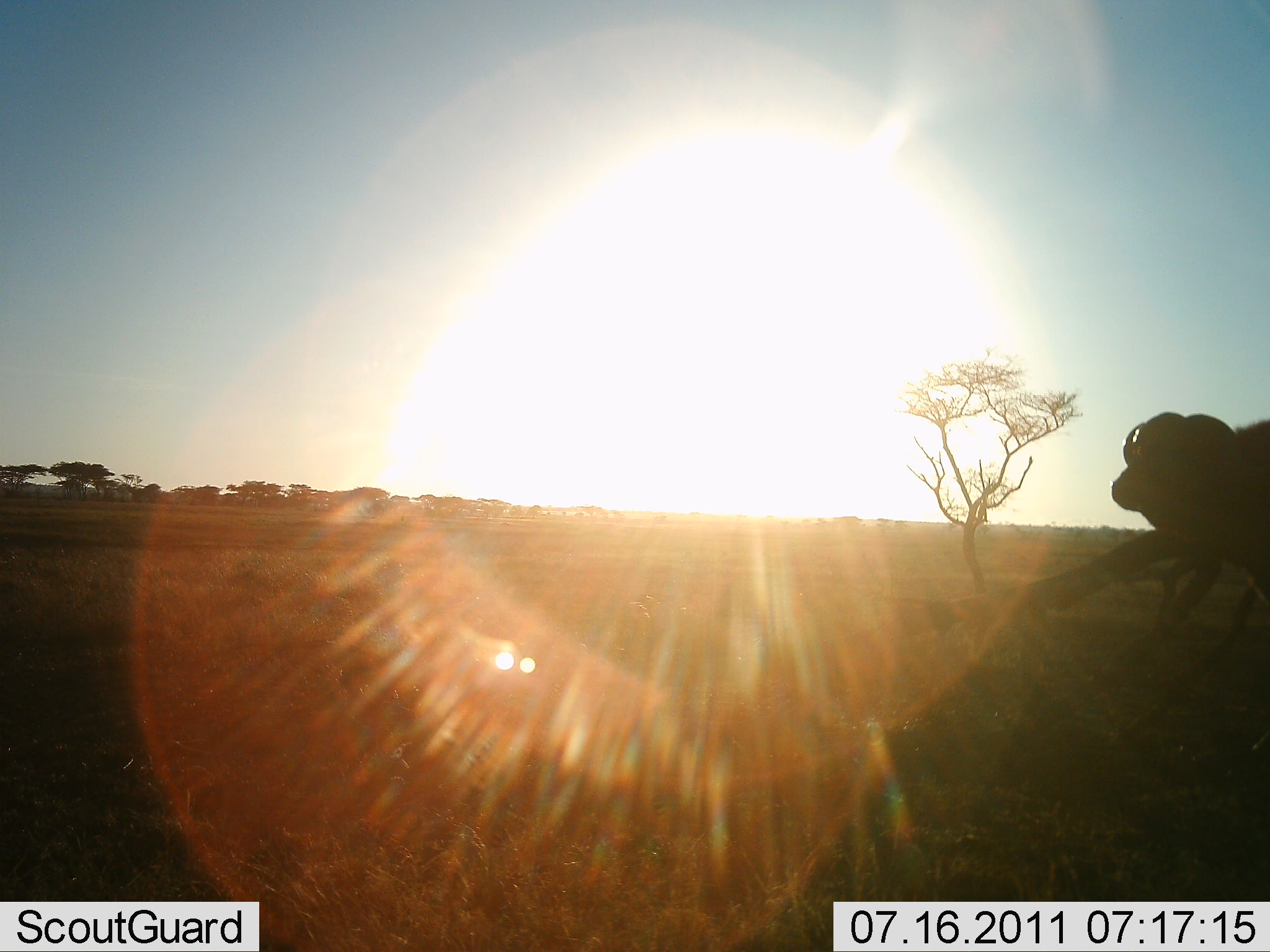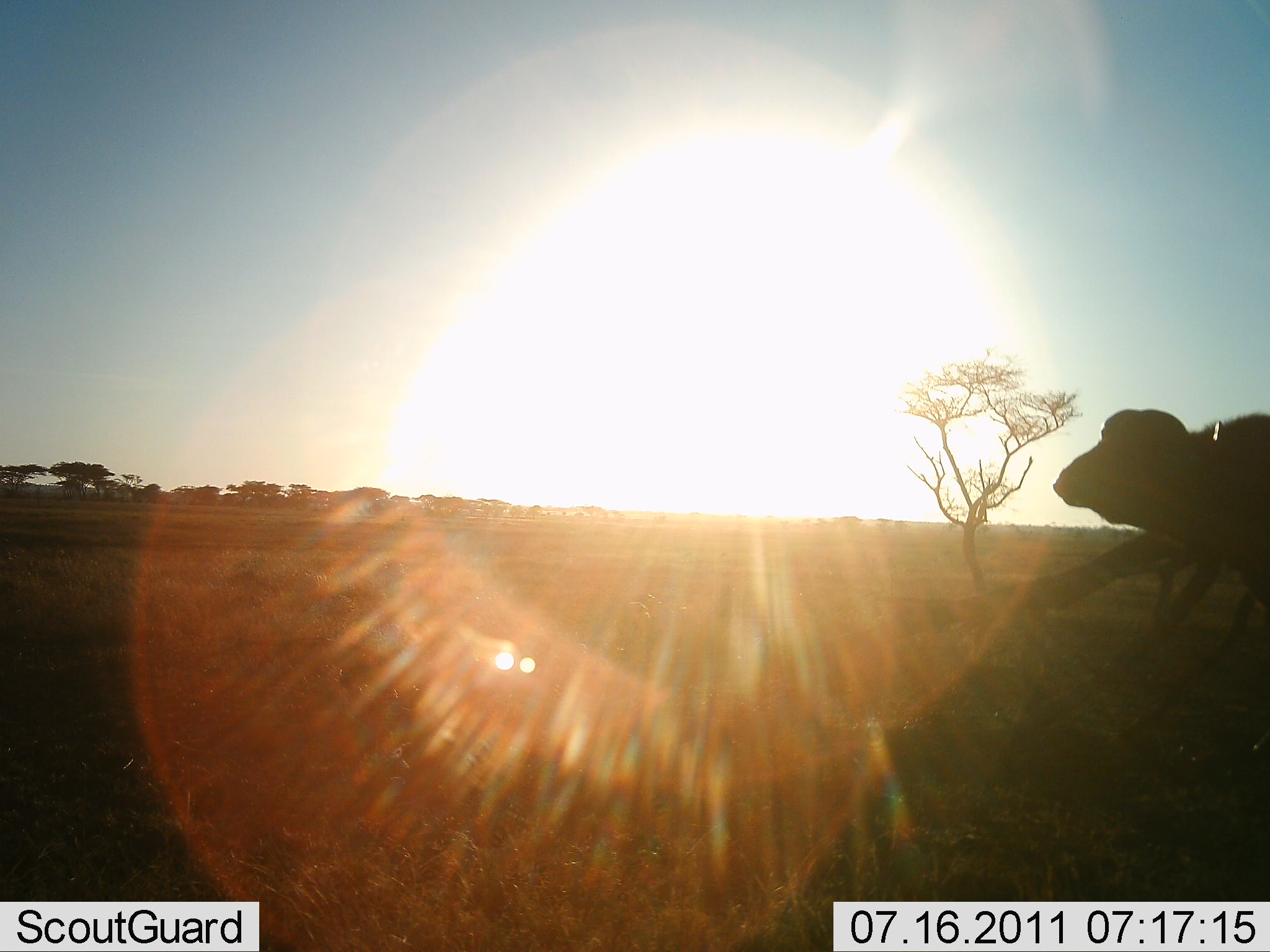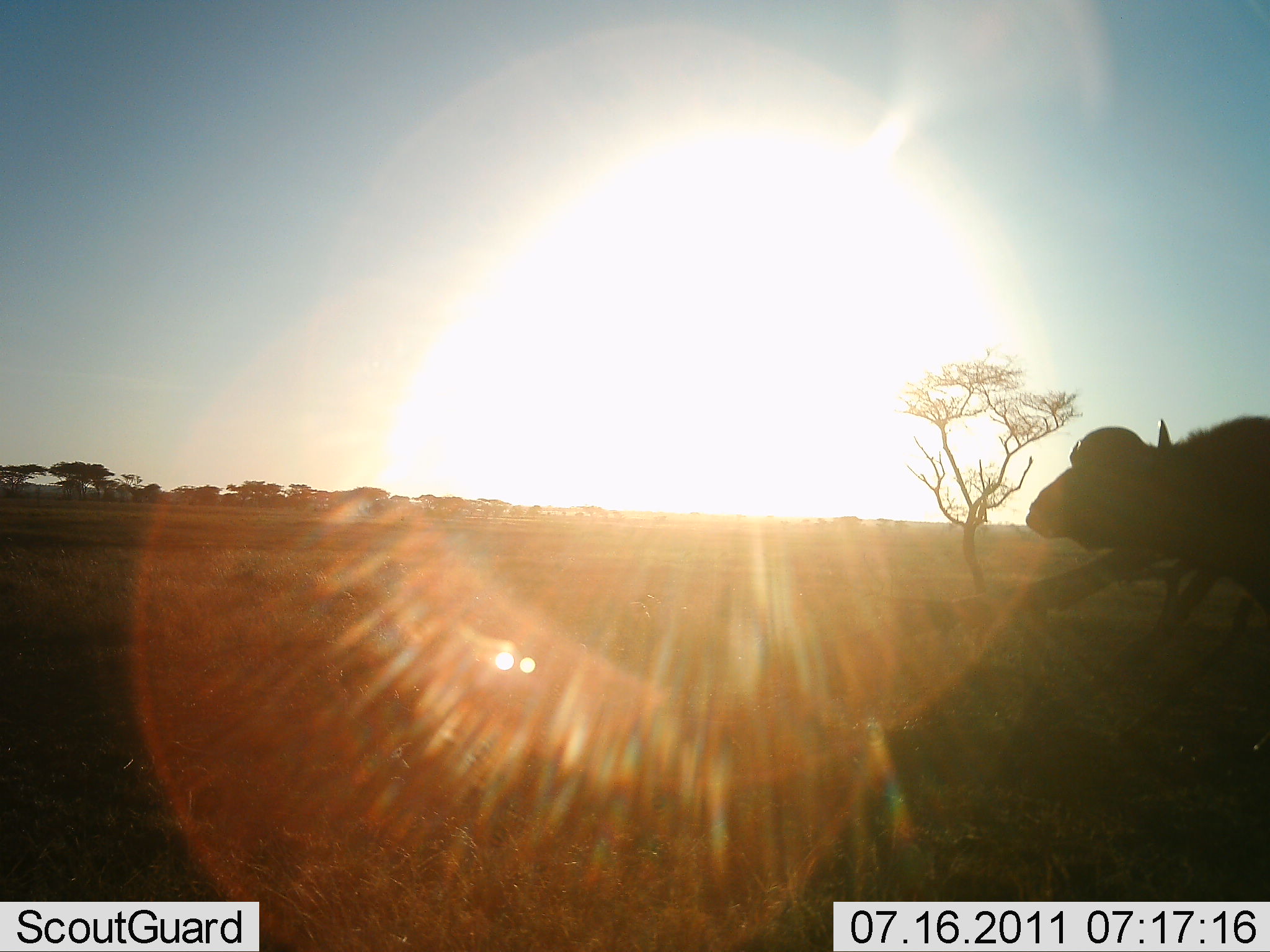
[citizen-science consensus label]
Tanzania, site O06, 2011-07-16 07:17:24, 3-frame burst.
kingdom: Animalia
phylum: Chordata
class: Mammalia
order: Artiodactyla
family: Bovidae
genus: Syncerus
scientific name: Syncerus caffer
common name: cape buffalo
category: buffalo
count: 1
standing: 54%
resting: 0%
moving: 46%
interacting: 0%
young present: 0%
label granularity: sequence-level